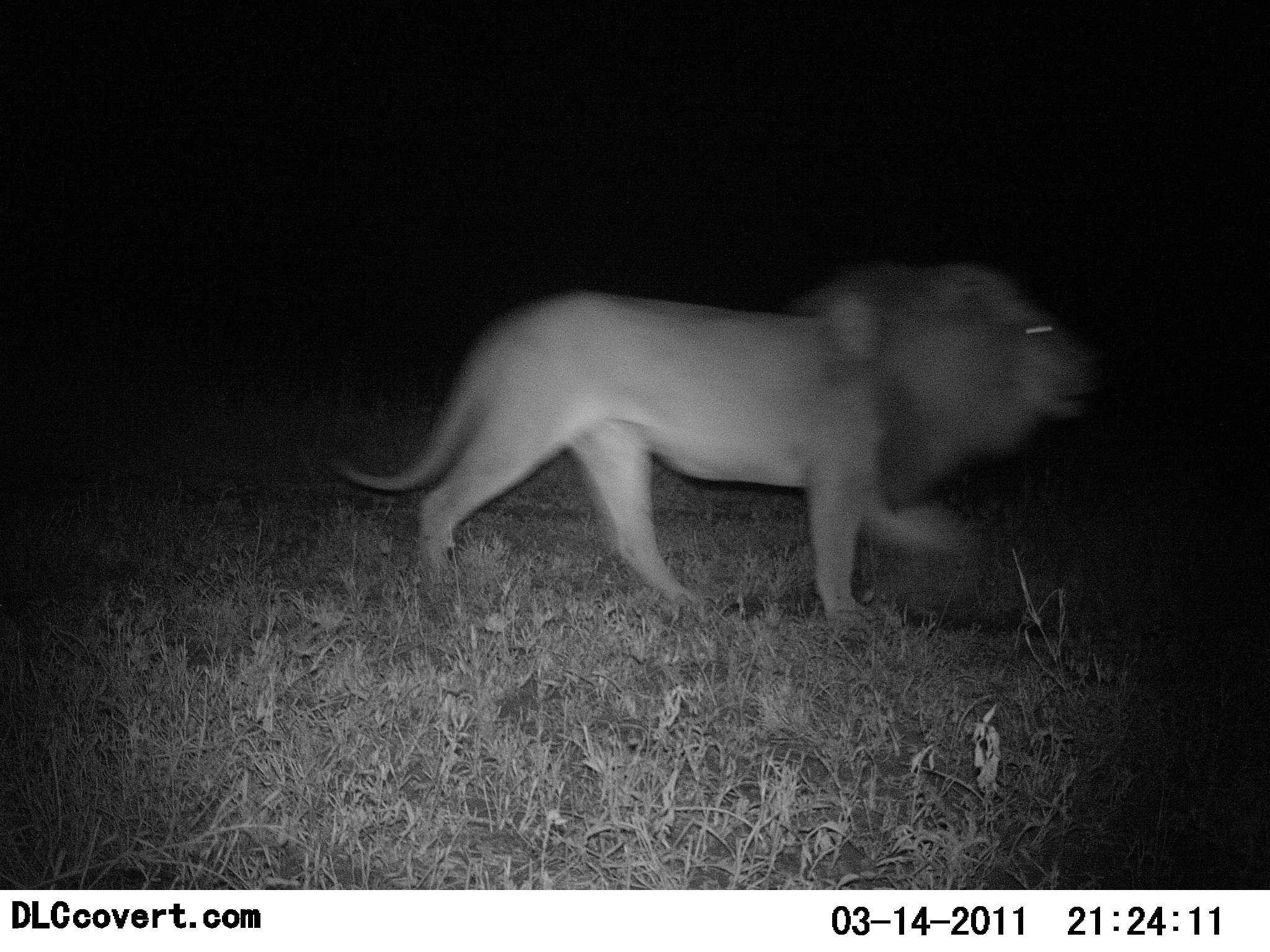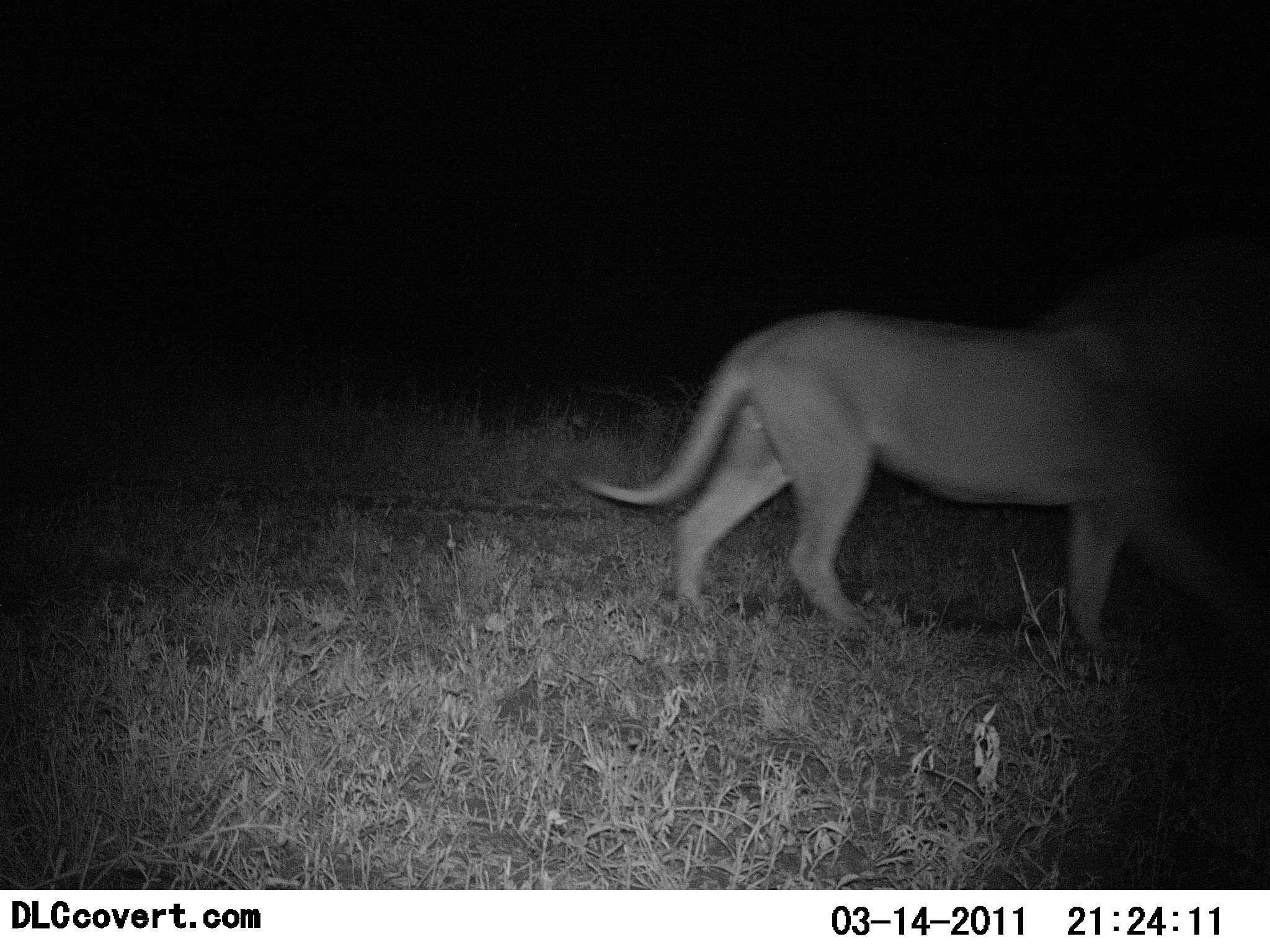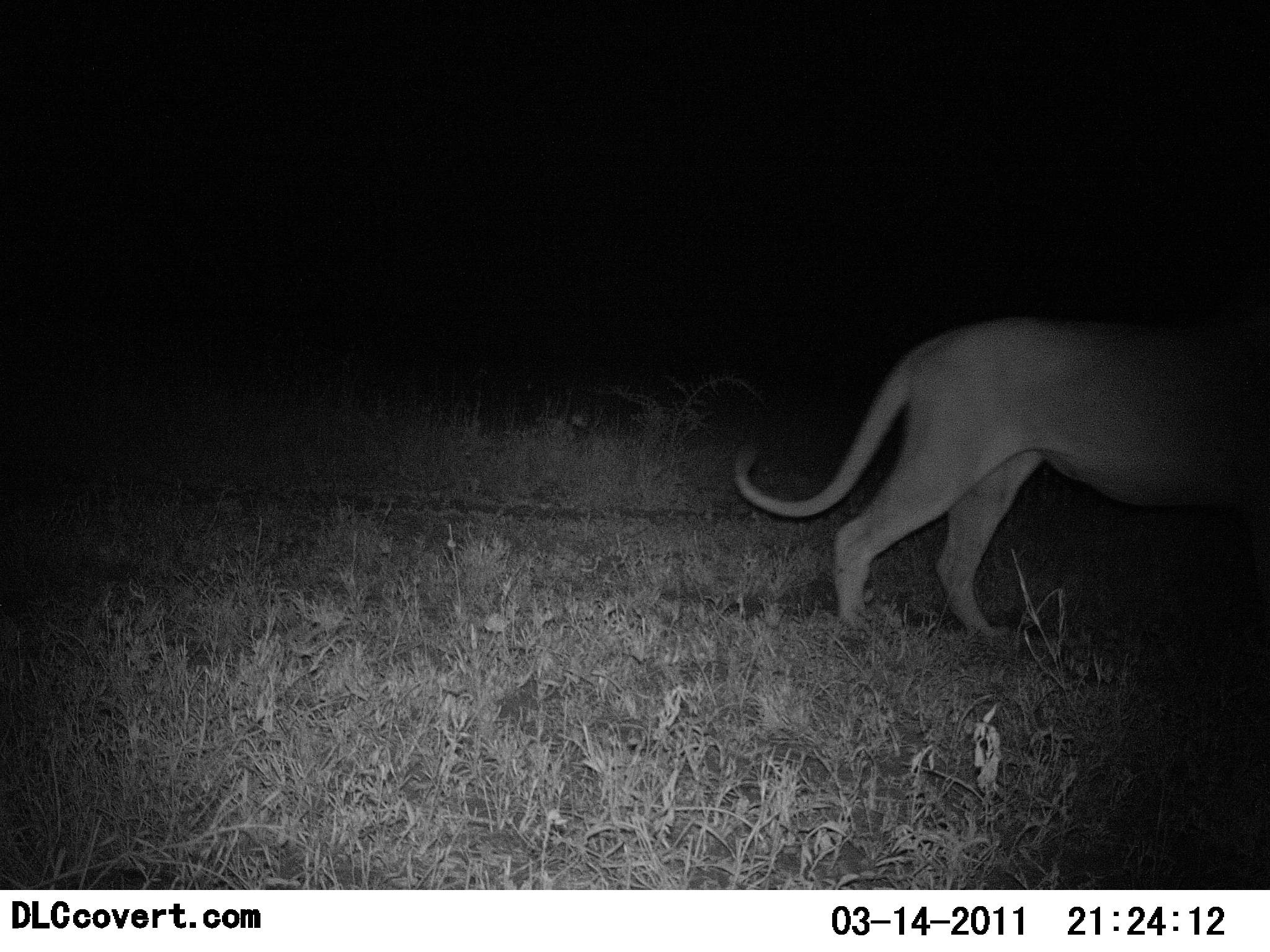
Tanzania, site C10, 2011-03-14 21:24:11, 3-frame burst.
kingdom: Animalia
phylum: Chordata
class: Mammalia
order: Carnivora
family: Felidae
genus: Panthera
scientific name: Panthera leo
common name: lion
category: lionmale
Lionmale (lion) (Panthera leo), count 1. Behavior (volunteer vote fractions): standing 9%, resting 0%, moving 100%, interacting 0%. Young present (vote fraction): 0%. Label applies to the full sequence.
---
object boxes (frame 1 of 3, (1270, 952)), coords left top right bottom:
animal: 327 254 1091 619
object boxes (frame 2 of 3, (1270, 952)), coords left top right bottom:
animal: 569 309 1270 651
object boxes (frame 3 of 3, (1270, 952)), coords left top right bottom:
animal: 732 315 1270 637